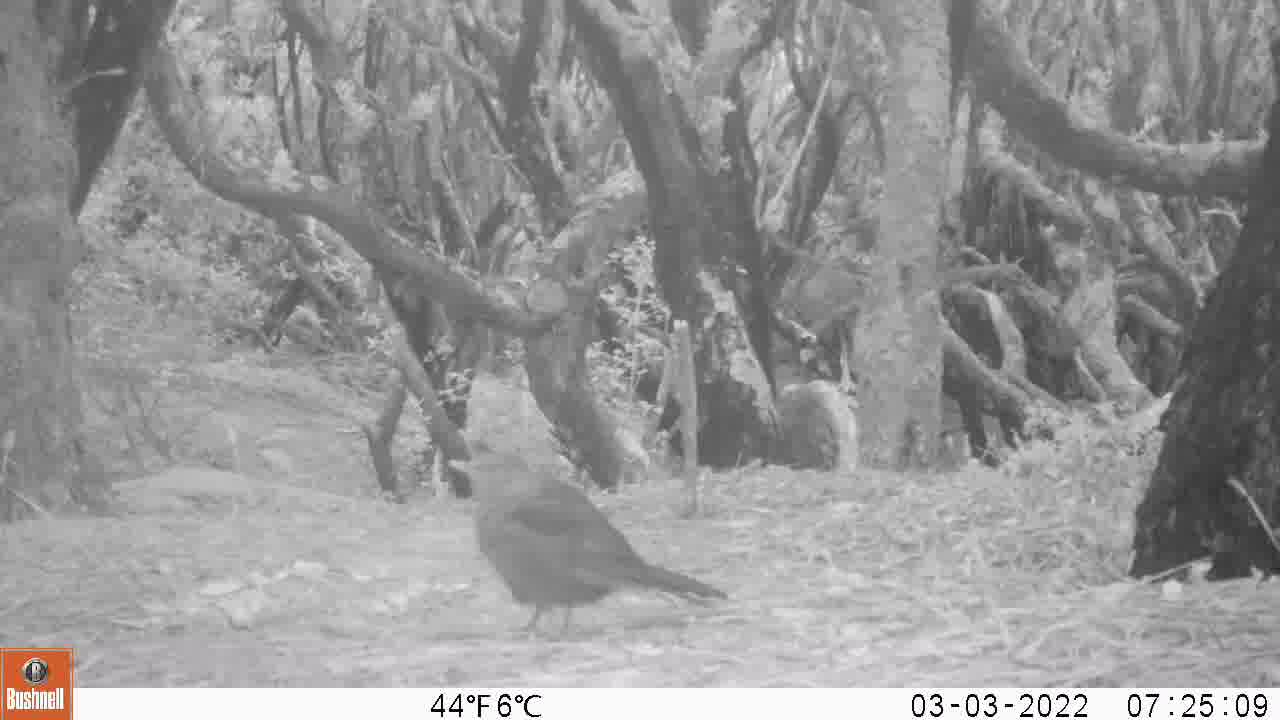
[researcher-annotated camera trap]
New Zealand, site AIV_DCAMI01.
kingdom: Animalia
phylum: Chordata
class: Aves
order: Passeriformes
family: Turdidae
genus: Turdus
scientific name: Turdus merula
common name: eurasian blackbird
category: blackbird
Blackbird (eurasian blackbird) (Turdus merula).